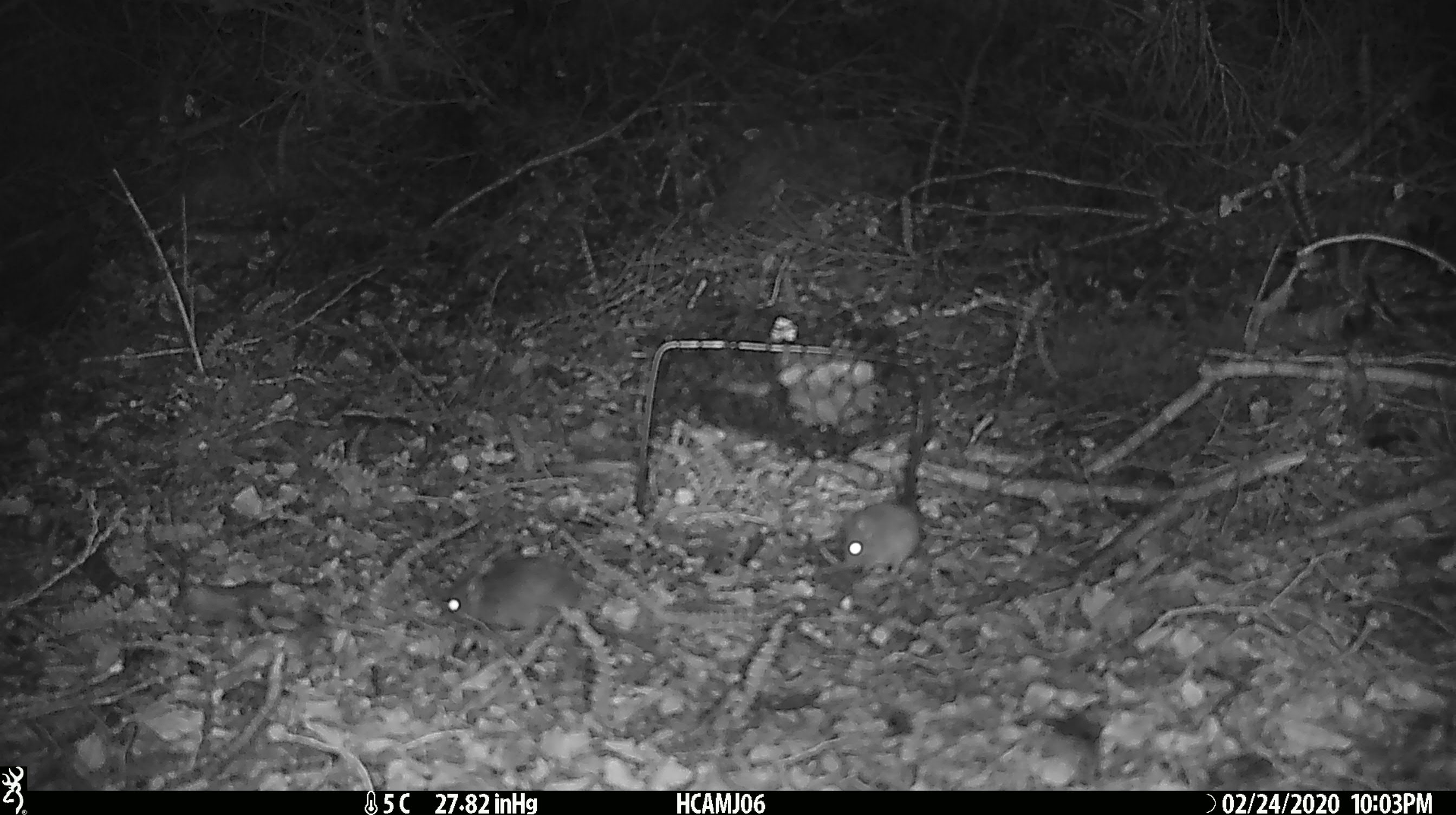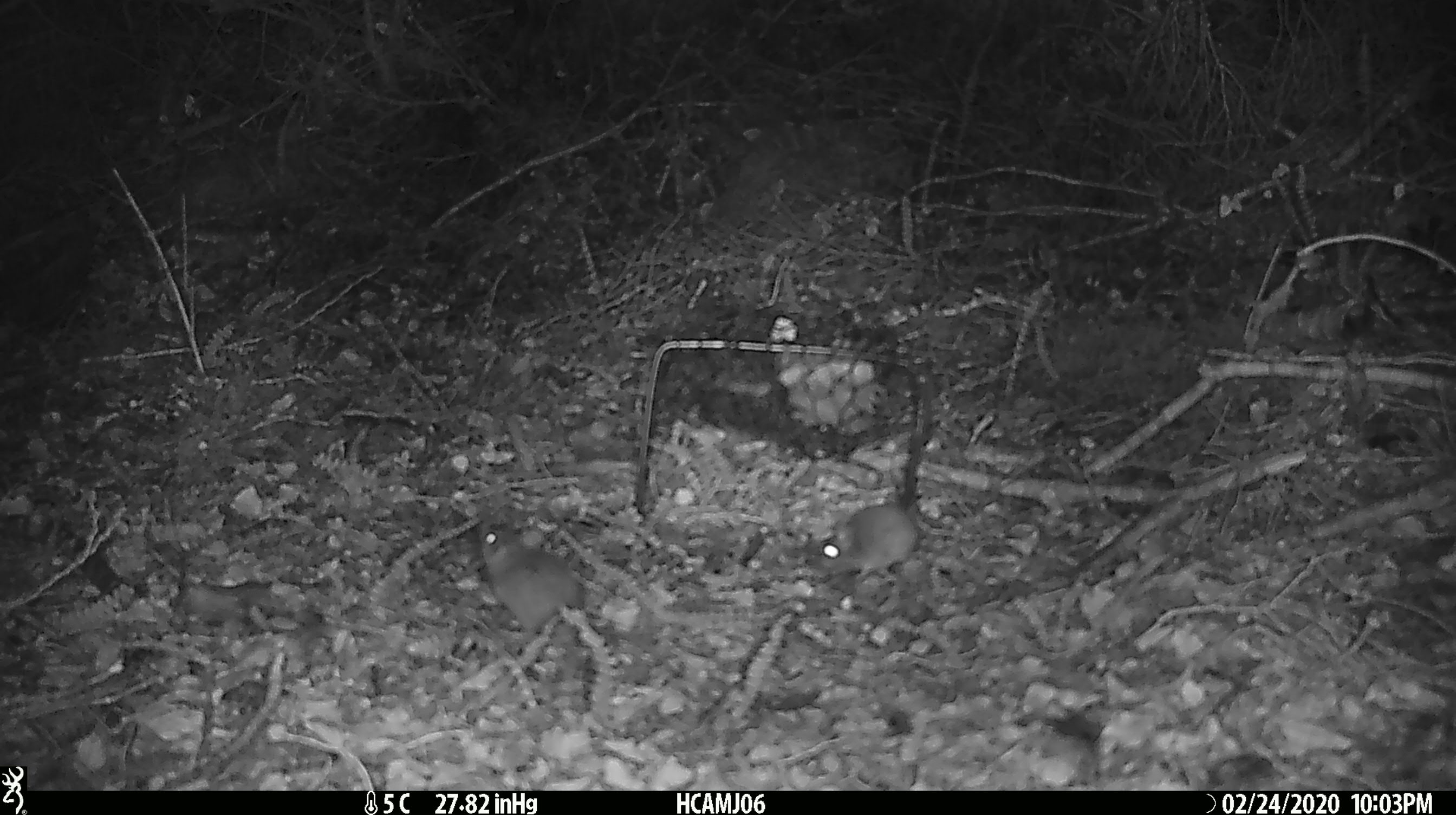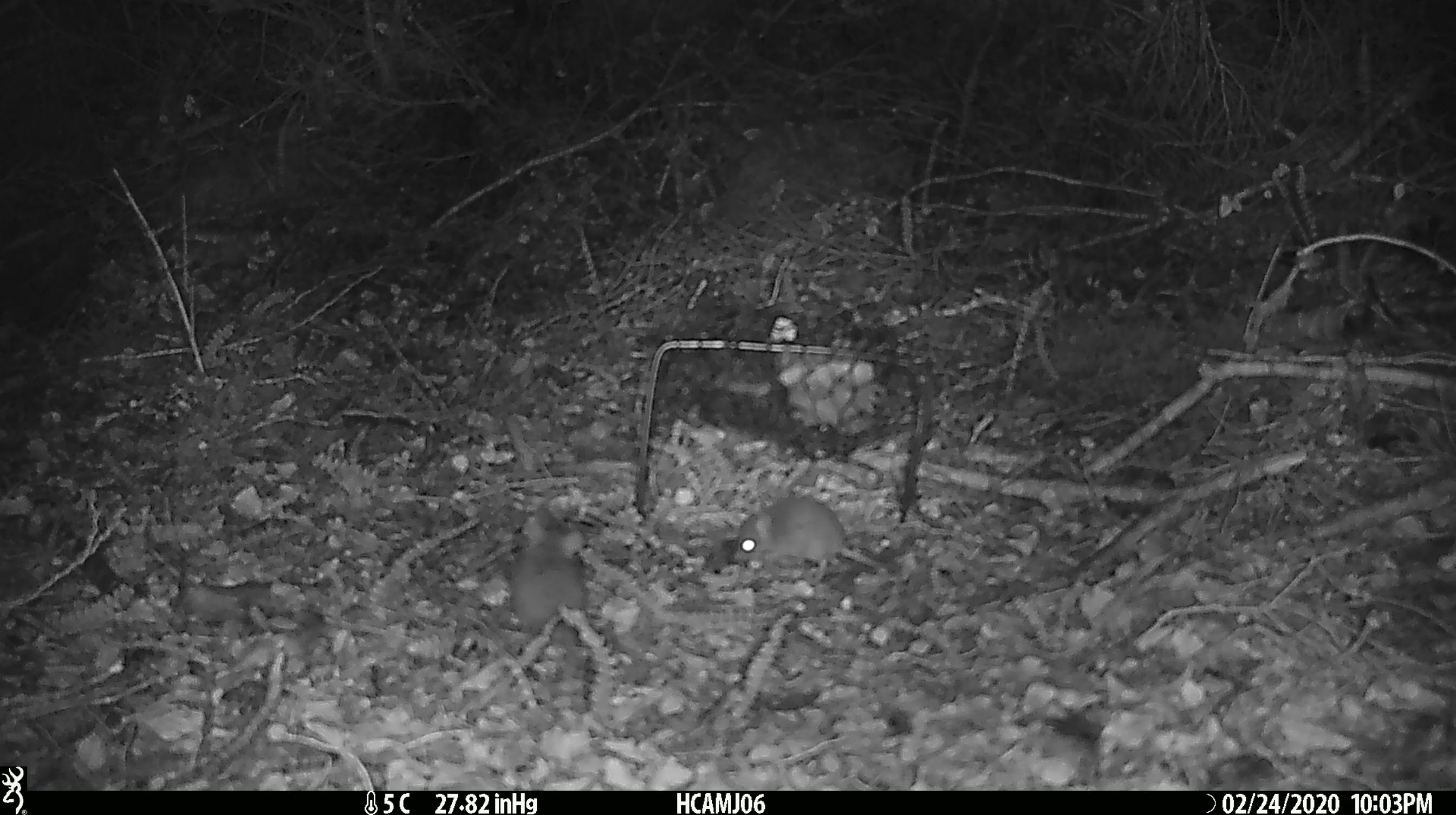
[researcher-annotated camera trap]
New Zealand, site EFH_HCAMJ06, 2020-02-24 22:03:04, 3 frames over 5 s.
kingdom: Animalia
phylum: Chordata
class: Mammalia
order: Rodentia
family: Muridae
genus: Mus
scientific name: Mus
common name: mouse